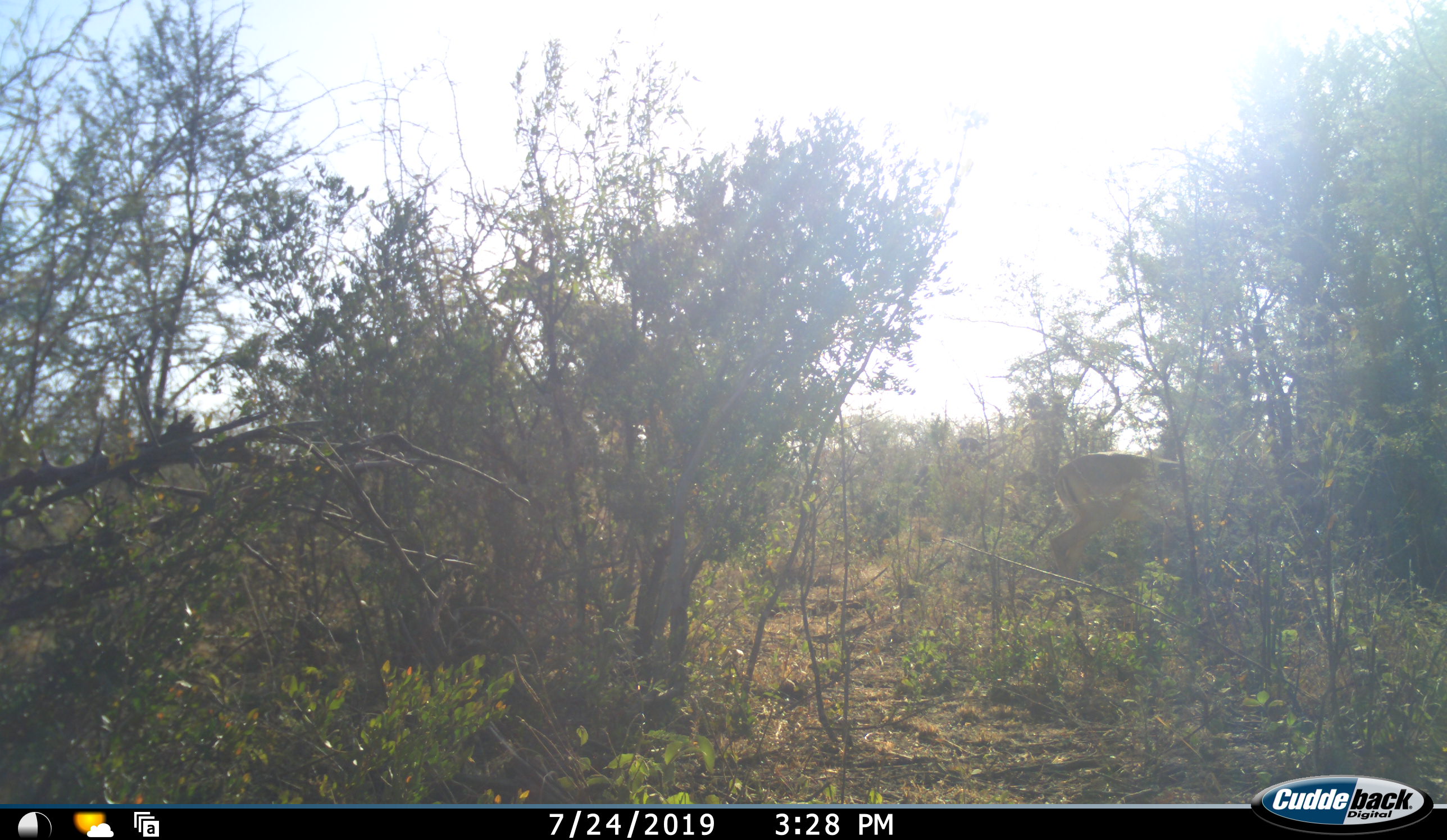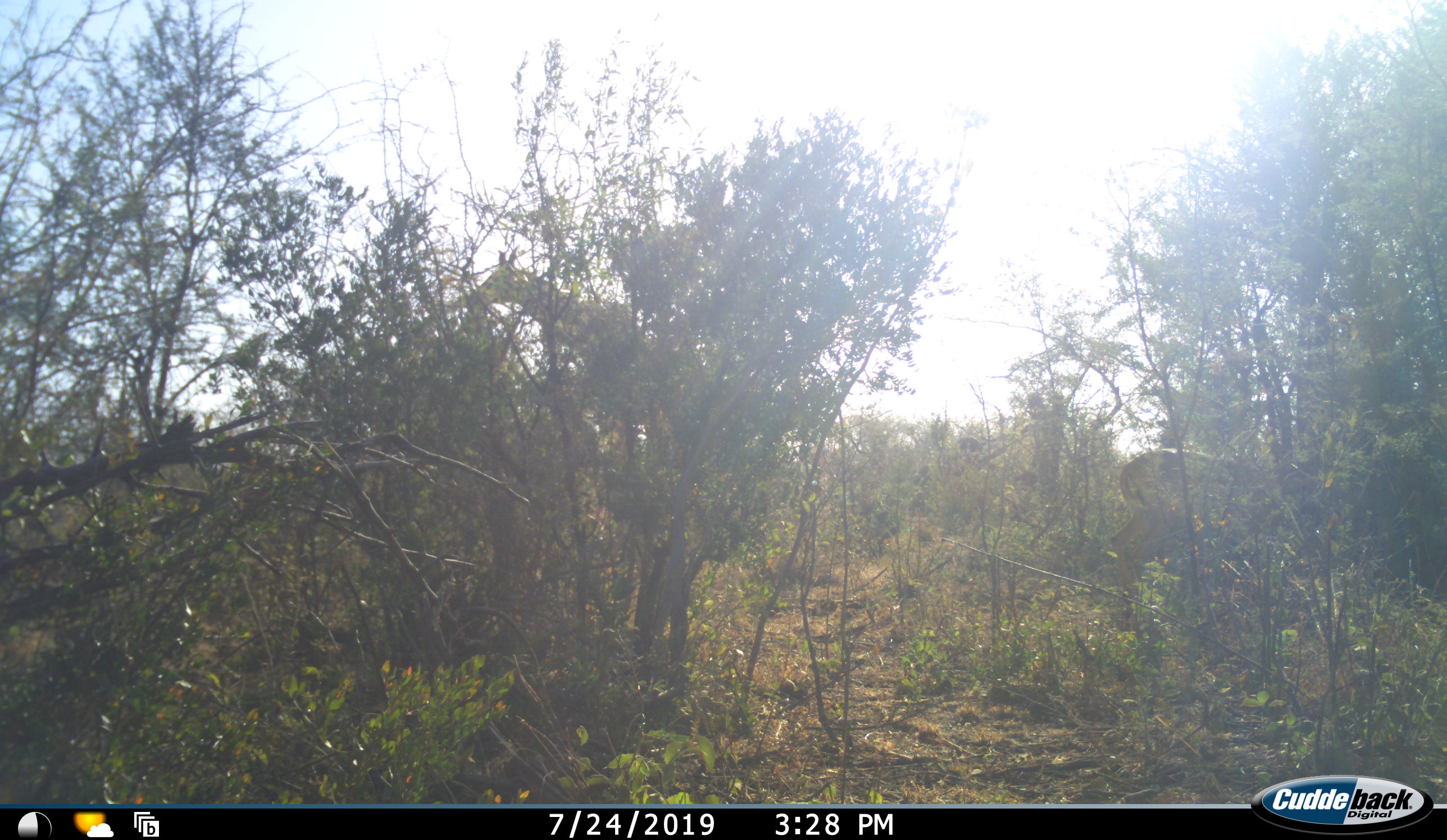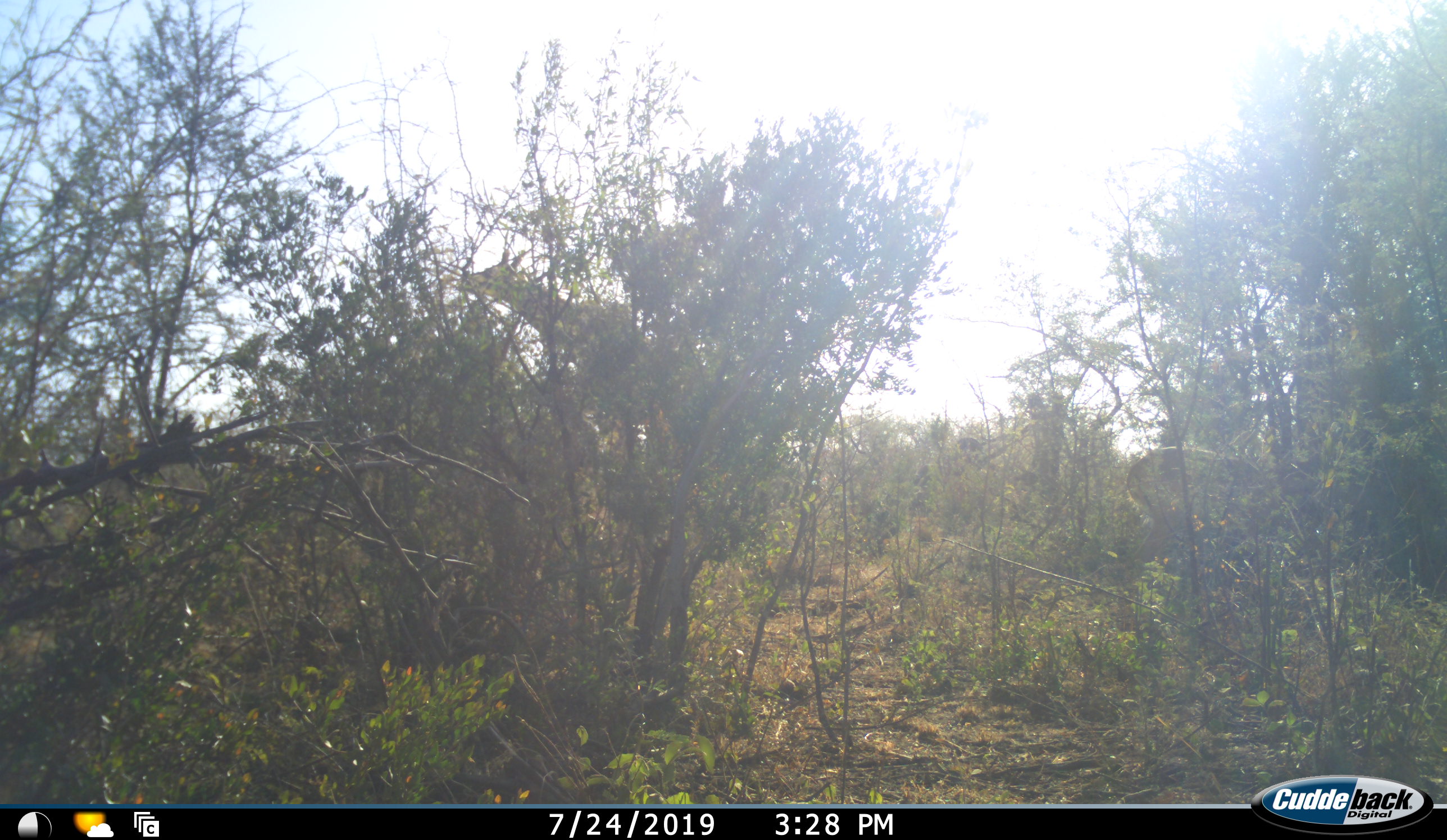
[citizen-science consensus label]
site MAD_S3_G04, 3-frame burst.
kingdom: Animalia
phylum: Chordata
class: Mammalia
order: Artiodactyla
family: Giraffidae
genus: Giraffa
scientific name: Giraffa camelopardalis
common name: giraffe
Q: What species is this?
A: Giraffe (Giraffa camelopardalis).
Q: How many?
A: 1.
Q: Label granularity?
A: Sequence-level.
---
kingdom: Animalia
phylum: Chordata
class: Mammalia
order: Artiodactyla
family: Bovidae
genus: Aepyceros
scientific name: Aepyceros melampus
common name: impala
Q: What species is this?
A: Impala (Aepyceros melampus).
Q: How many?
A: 1.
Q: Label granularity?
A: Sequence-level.